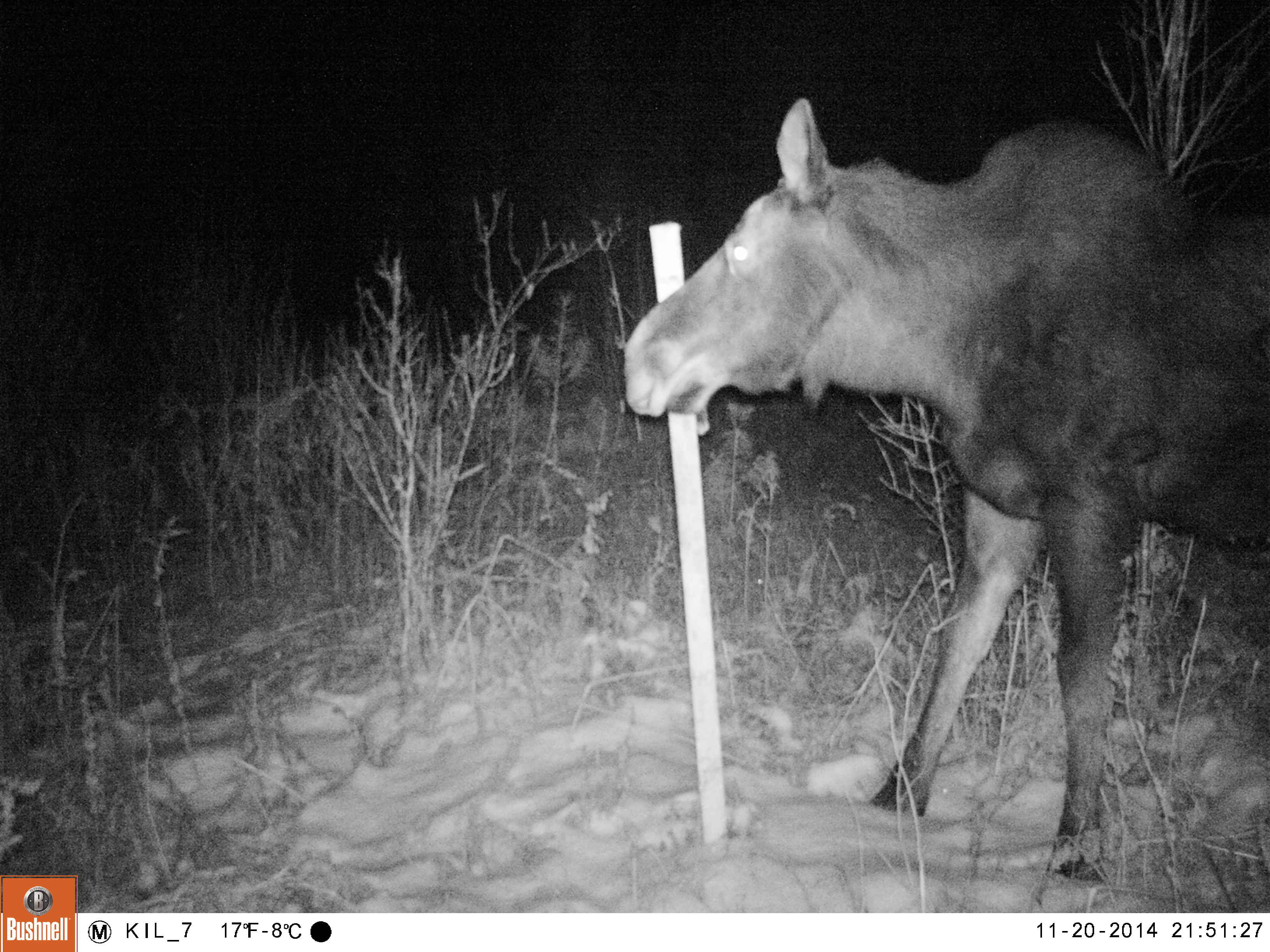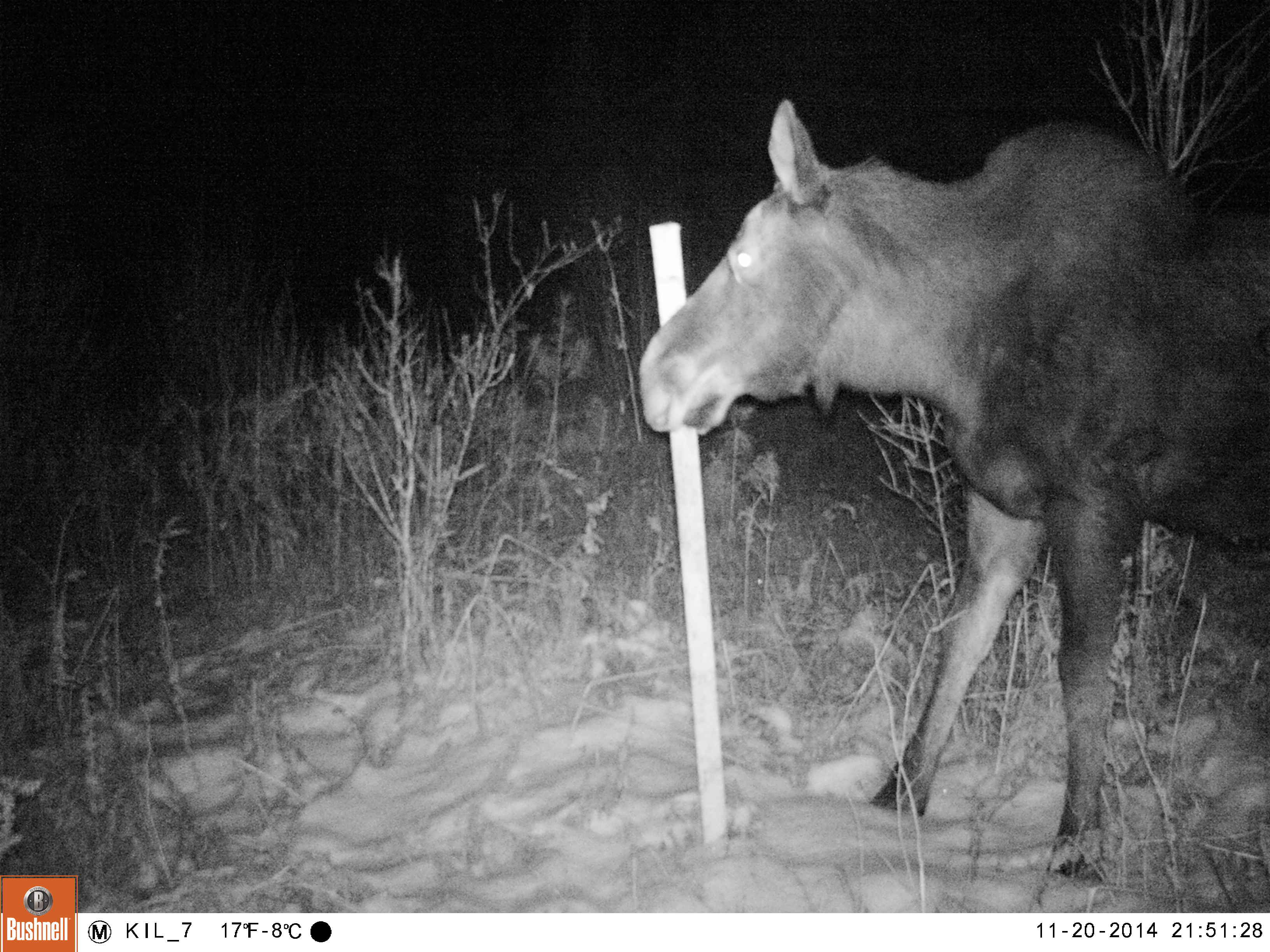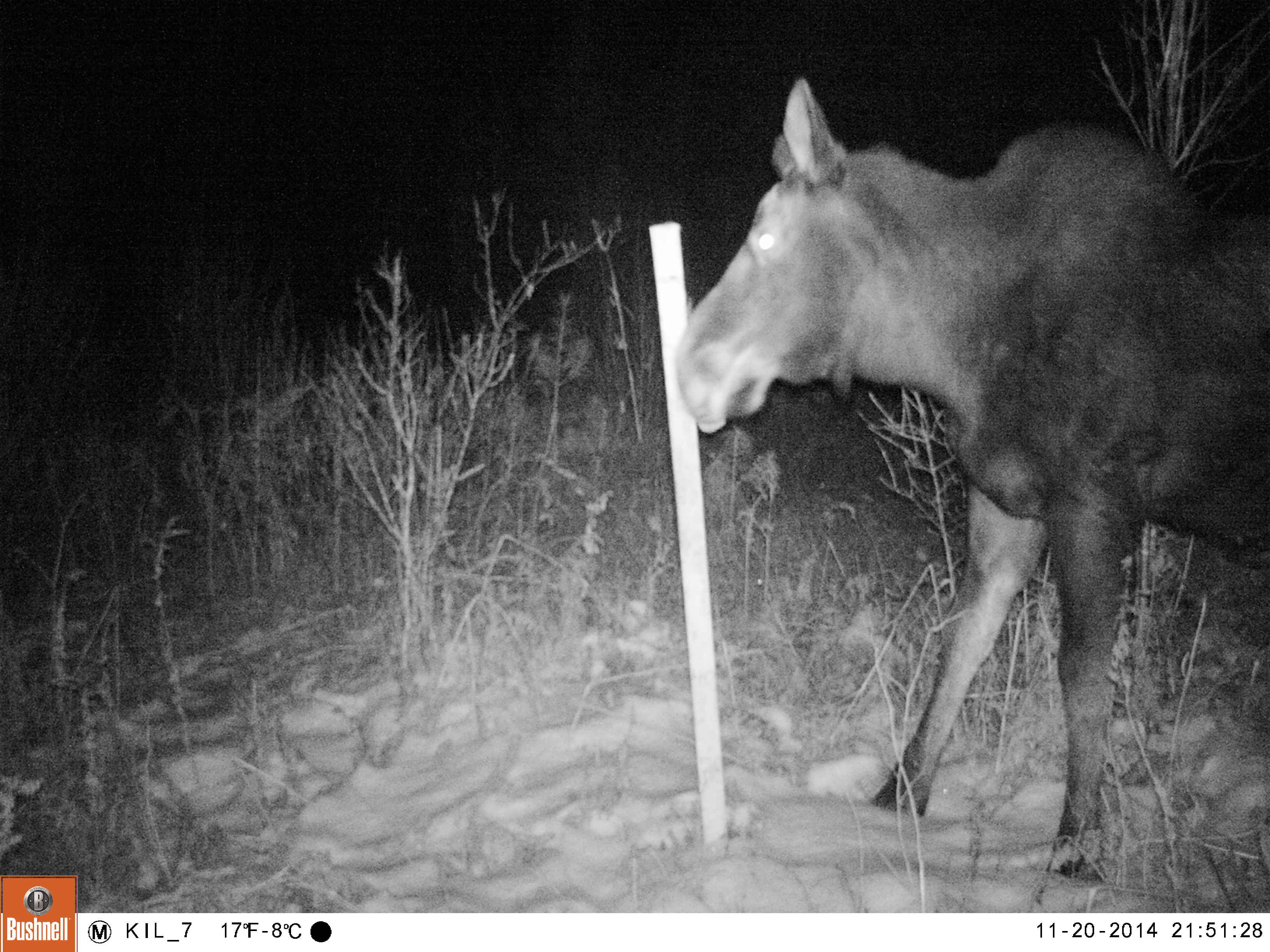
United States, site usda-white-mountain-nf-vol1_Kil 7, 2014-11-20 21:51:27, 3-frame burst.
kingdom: Animalia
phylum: Chordata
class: Mammalia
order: Artiodactyla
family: Cervidae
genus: Alces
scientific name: Alces alces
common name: moose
Moose (Alces alces).